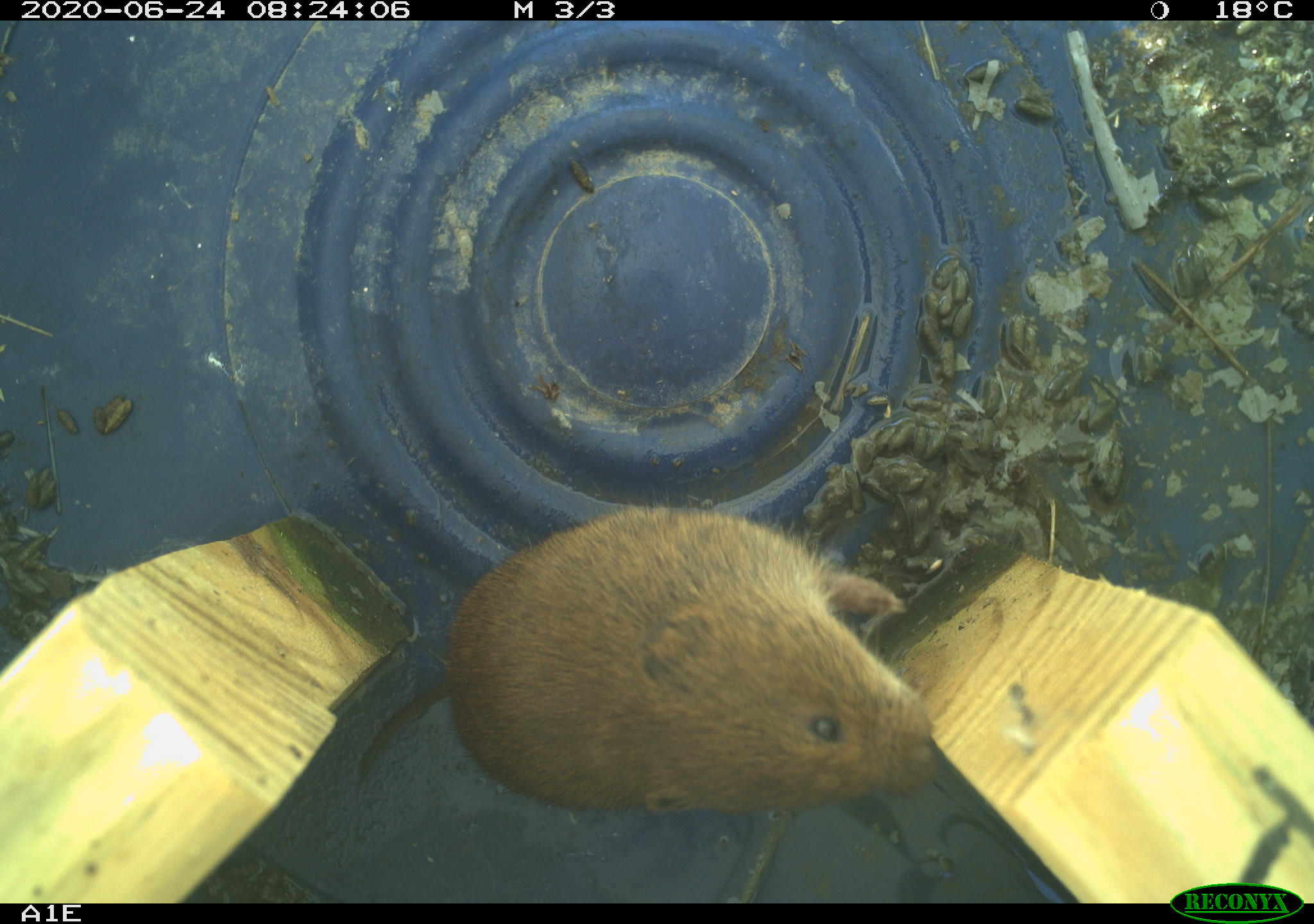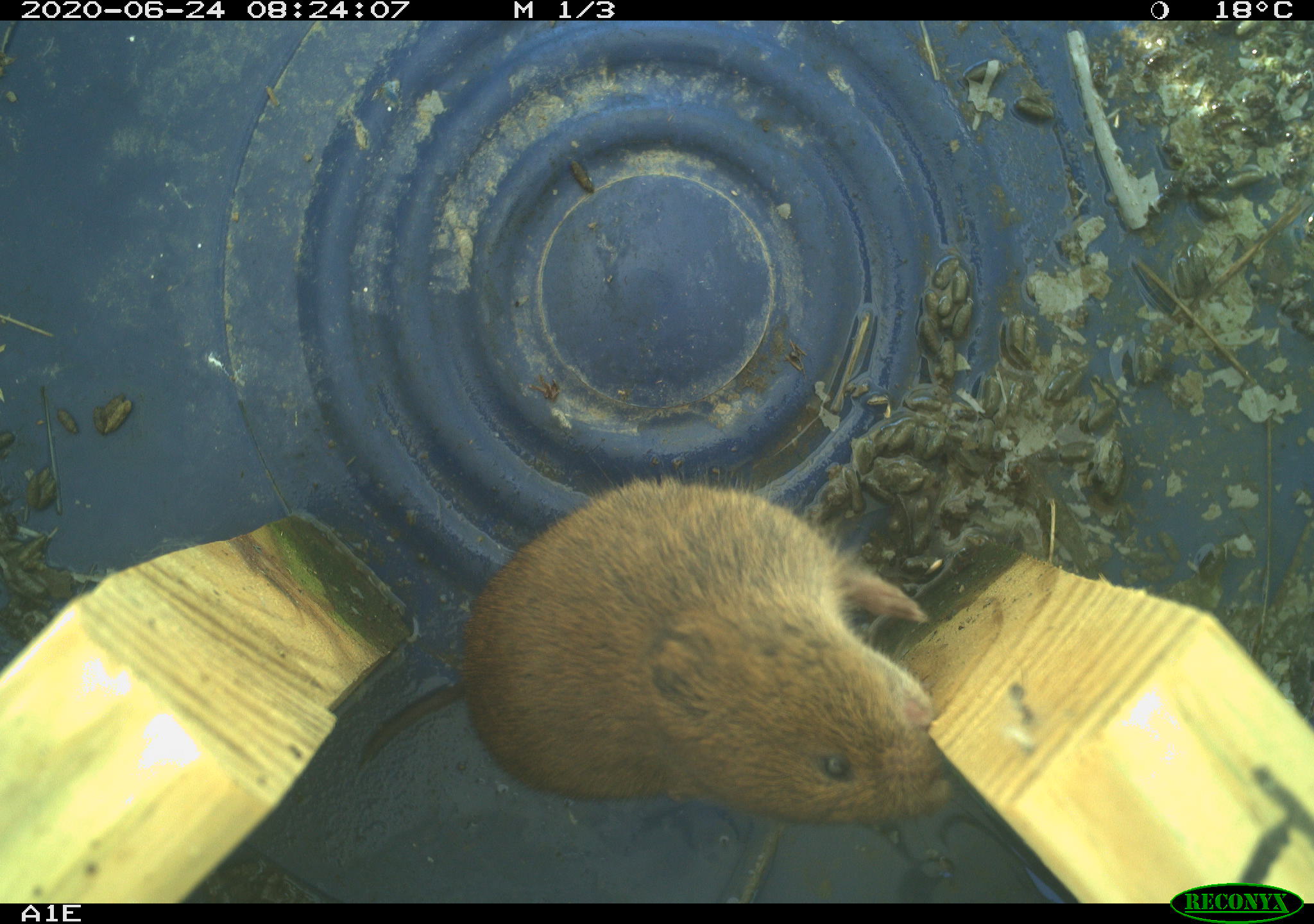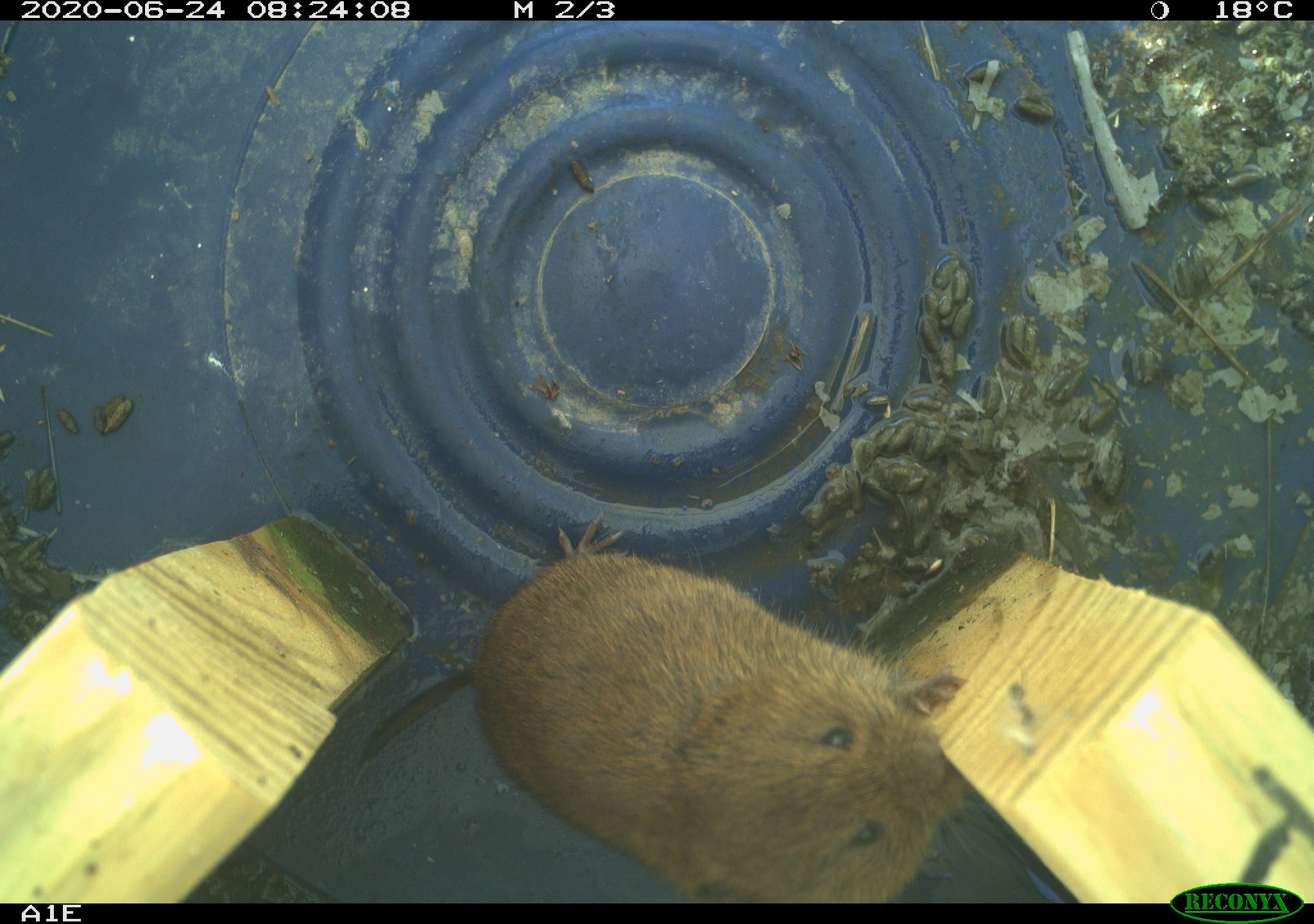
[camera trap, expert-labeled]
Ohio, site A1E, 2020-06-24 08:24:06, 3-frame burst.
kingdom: Animalia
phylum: Chordata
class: Mammalia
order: Rodentia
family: Cricetidae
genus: Microtus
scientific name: Microtus pennsylvanicus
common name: meadow vole